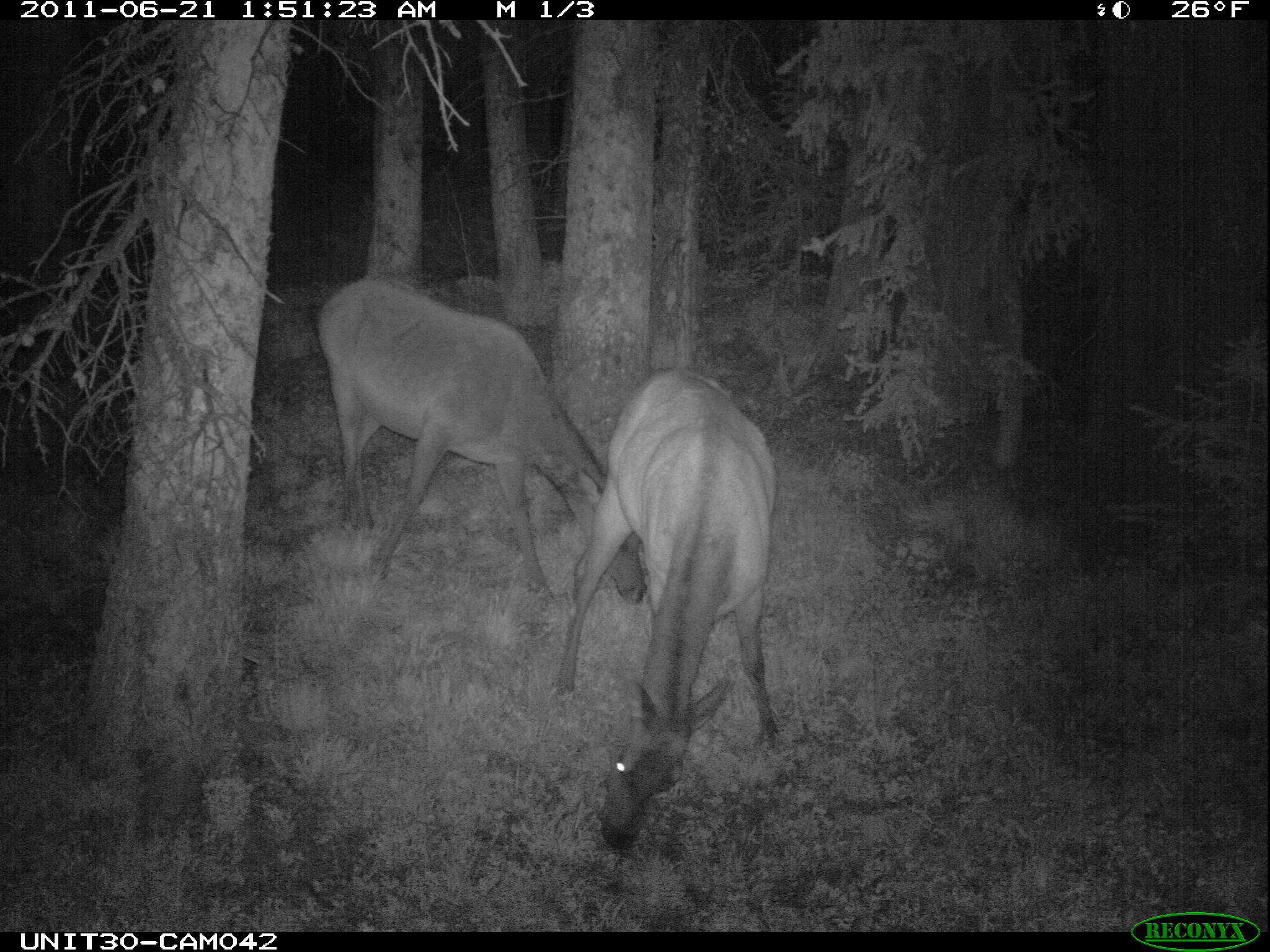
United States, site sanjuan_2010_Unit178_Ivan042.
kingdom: Animalia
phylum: Chordata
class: Mammalia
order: Artiodactyla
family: Cervidae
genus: Cervus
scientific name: Cervus elaphus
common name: red deer